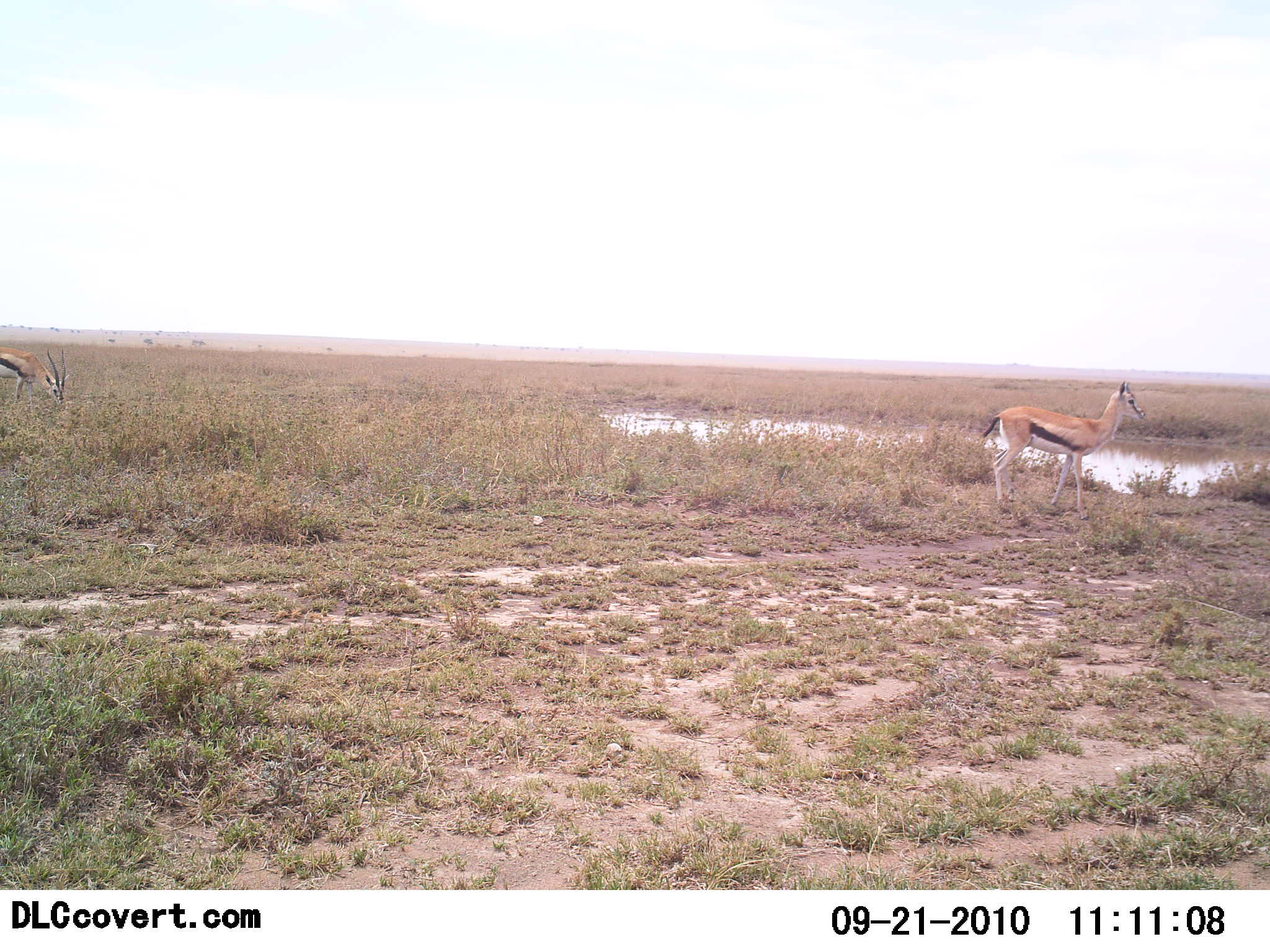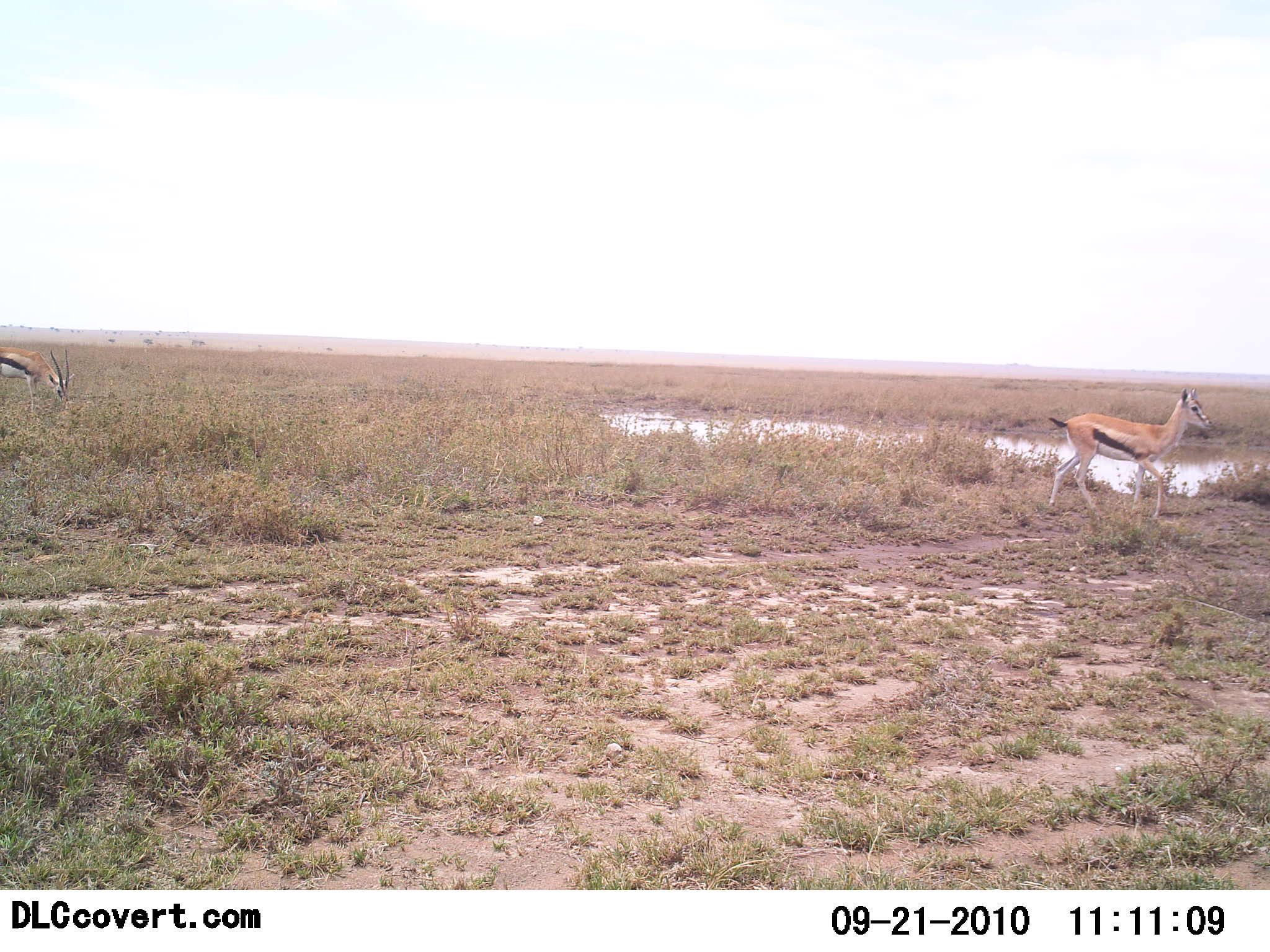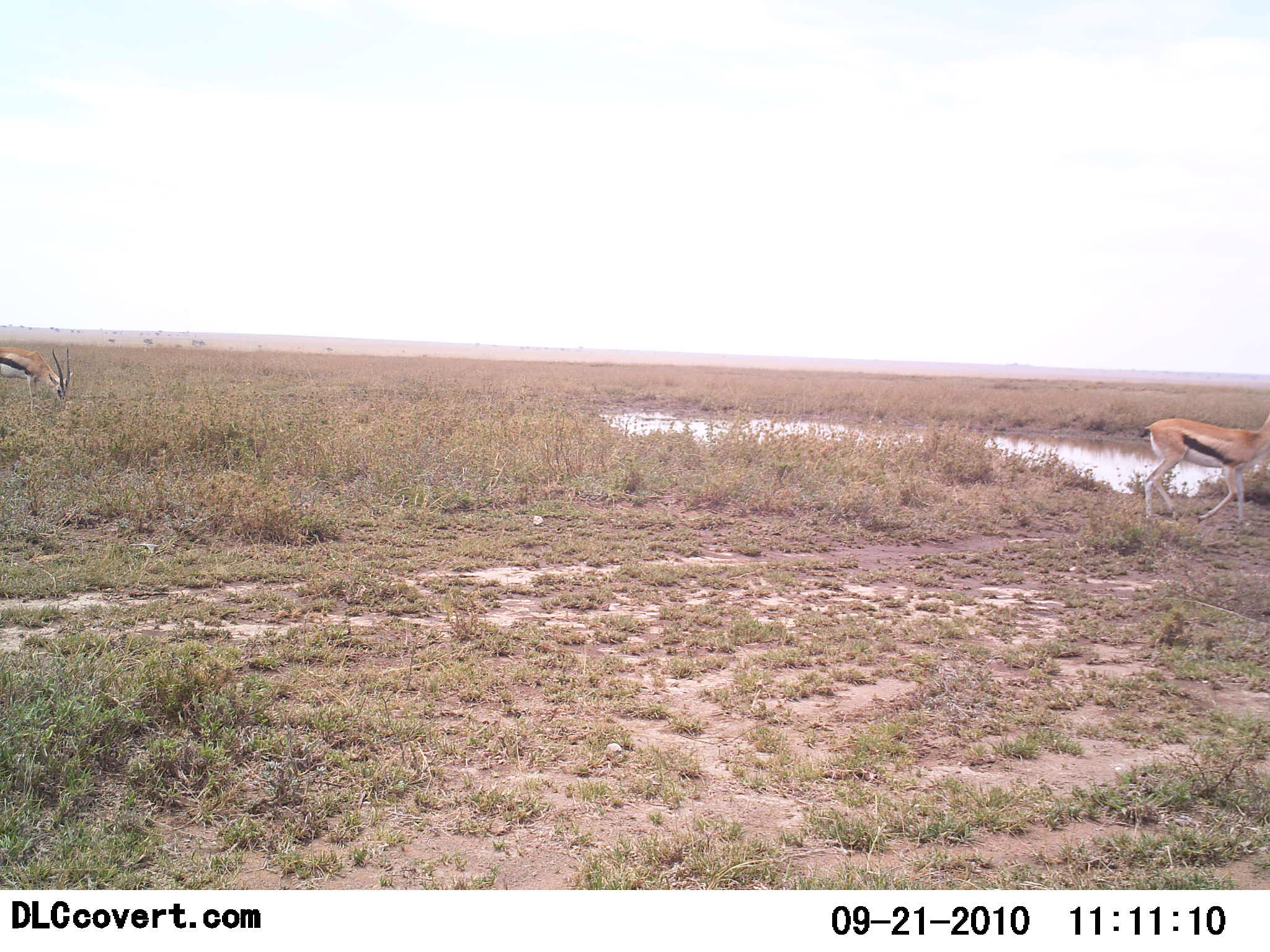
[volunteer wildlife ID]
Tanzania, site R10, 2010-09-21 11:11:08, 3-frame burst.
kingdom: Animalia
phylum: Chordata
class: Mammalia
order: Artiodactyla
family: Bovidae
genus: Eudorcas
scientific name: Eudorcas thomsonii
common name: thomson's gazelle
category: gazellethomsons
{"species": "gazellethomsons (thomson's gazelle) (Eudorcas thomsonii)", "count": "2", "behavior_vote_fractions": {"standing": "18%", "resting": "0%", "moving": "91%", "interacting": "0%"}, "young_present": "9%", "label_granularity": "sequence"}